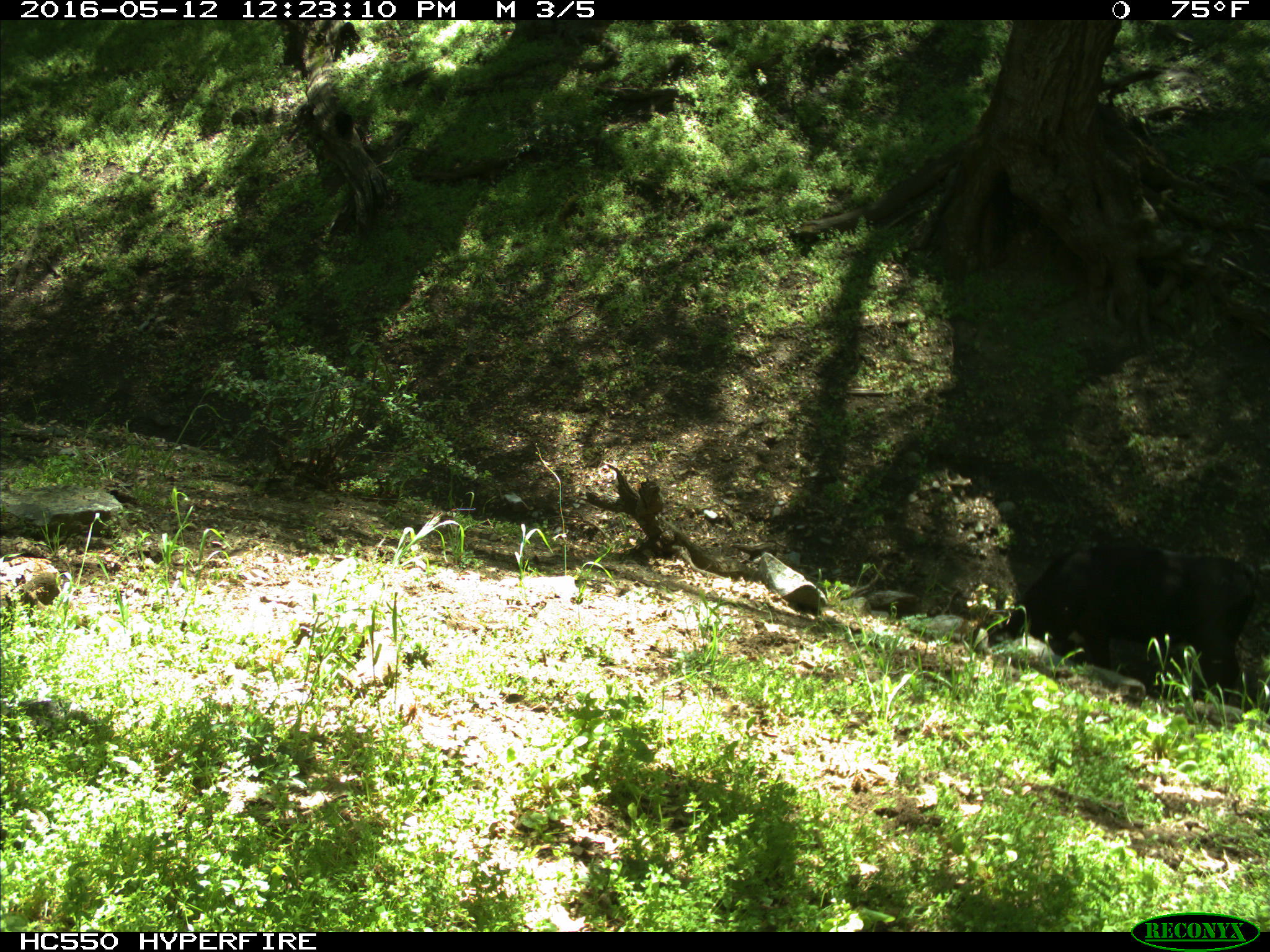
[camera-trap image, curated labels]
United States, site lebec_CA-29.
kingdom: Animalia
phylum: Chordata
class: Mammalia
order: Artiodactyla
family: Bovidae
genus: Bos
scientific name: Bos taurus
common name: domestic cow